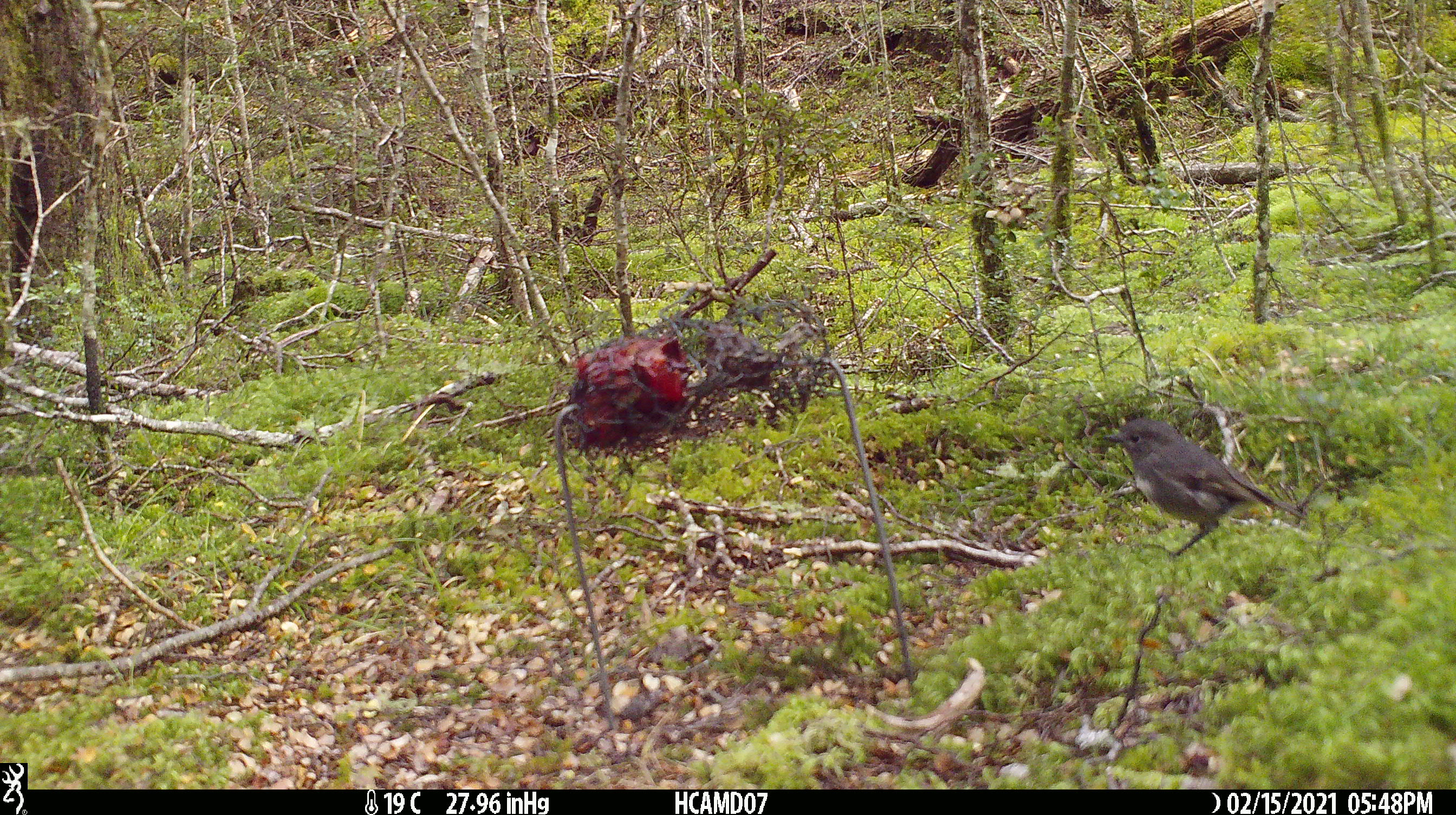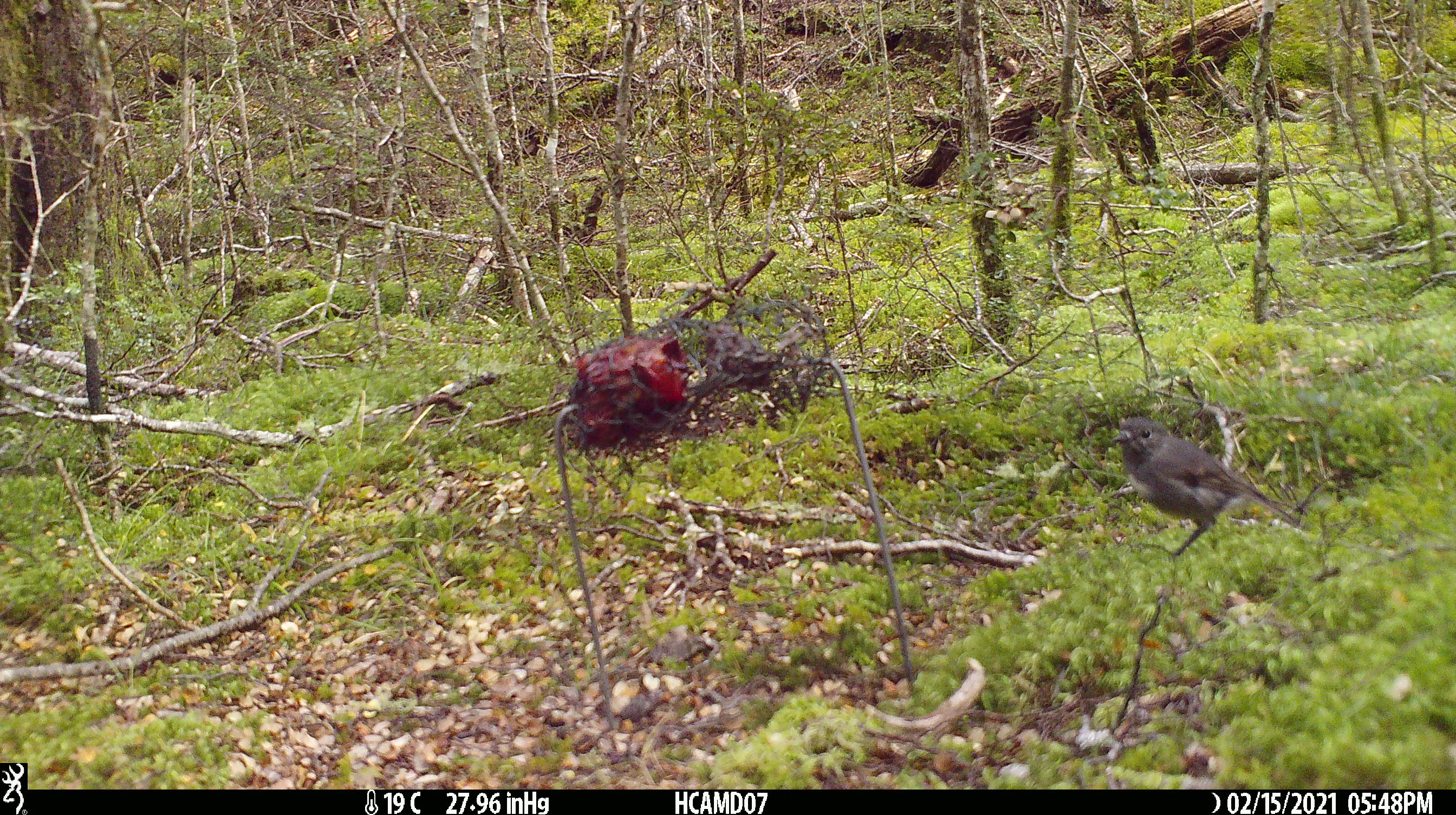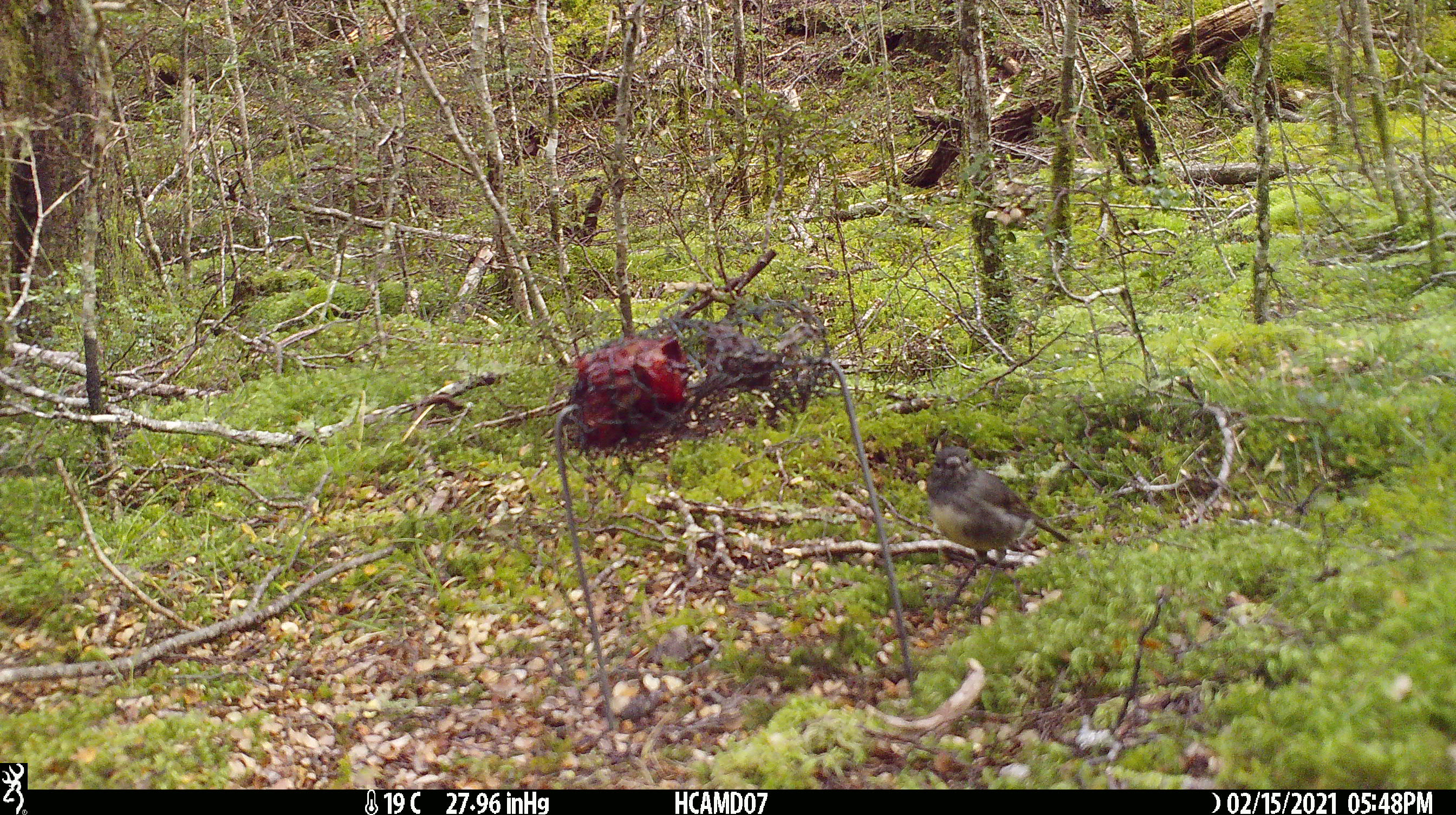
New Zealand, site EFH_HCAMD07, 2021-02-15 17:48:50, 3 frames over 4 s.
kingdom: Animalia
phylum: Chordata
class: Aves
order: Passeriformes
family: Petroicidae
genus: Petroica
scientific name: Petroica australis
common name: new zealand robin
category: robin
Robin (new zealand robin) (Petroica australis).